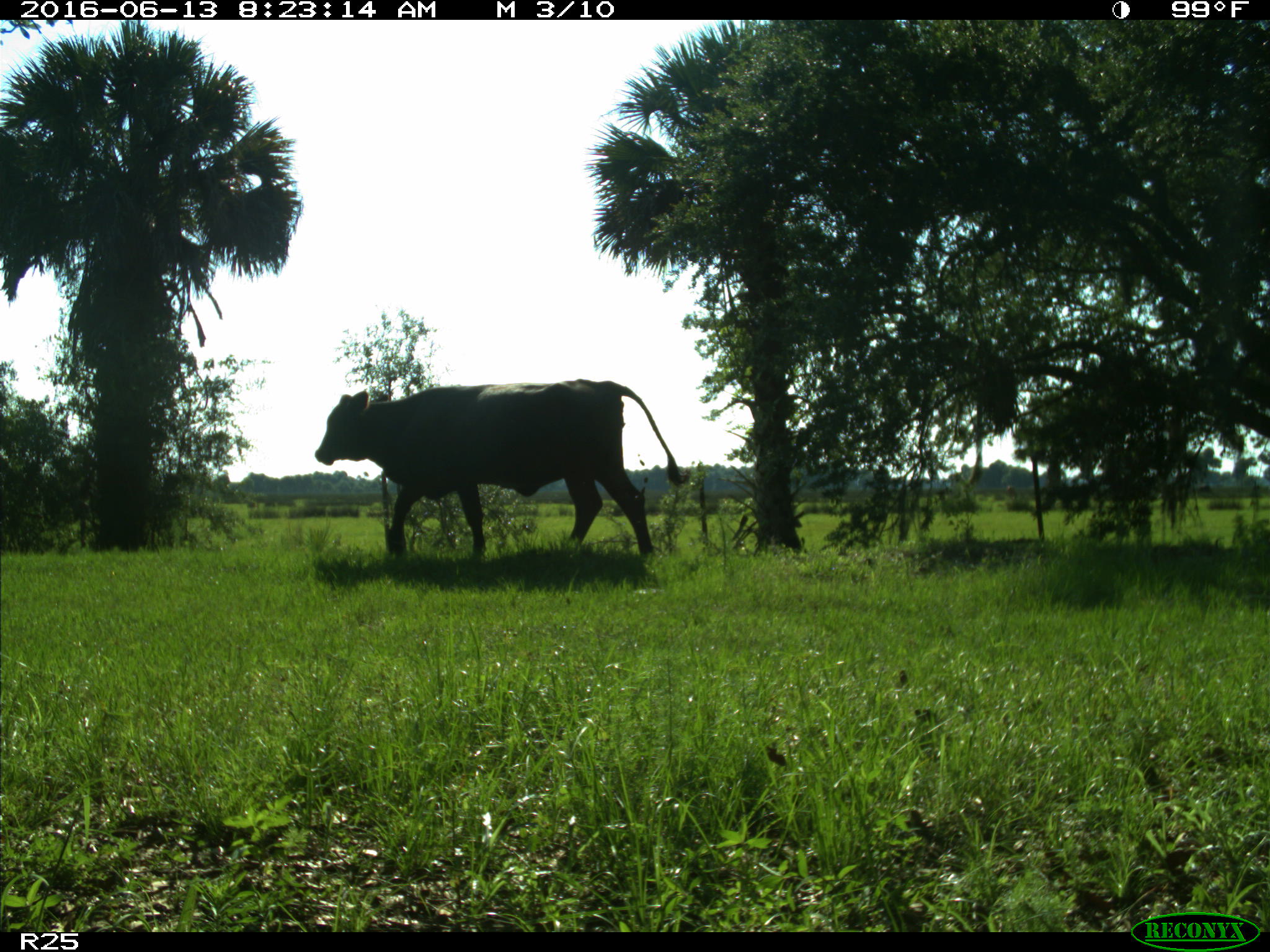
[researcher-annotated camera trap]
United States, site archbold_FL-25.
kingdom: Animalia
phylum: Chordata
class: Mammalia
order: Artiodactyla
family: Bovidae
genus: Bos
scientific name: Bos taurus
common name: domestic cow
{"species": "Bos taurus (domestic cow)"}